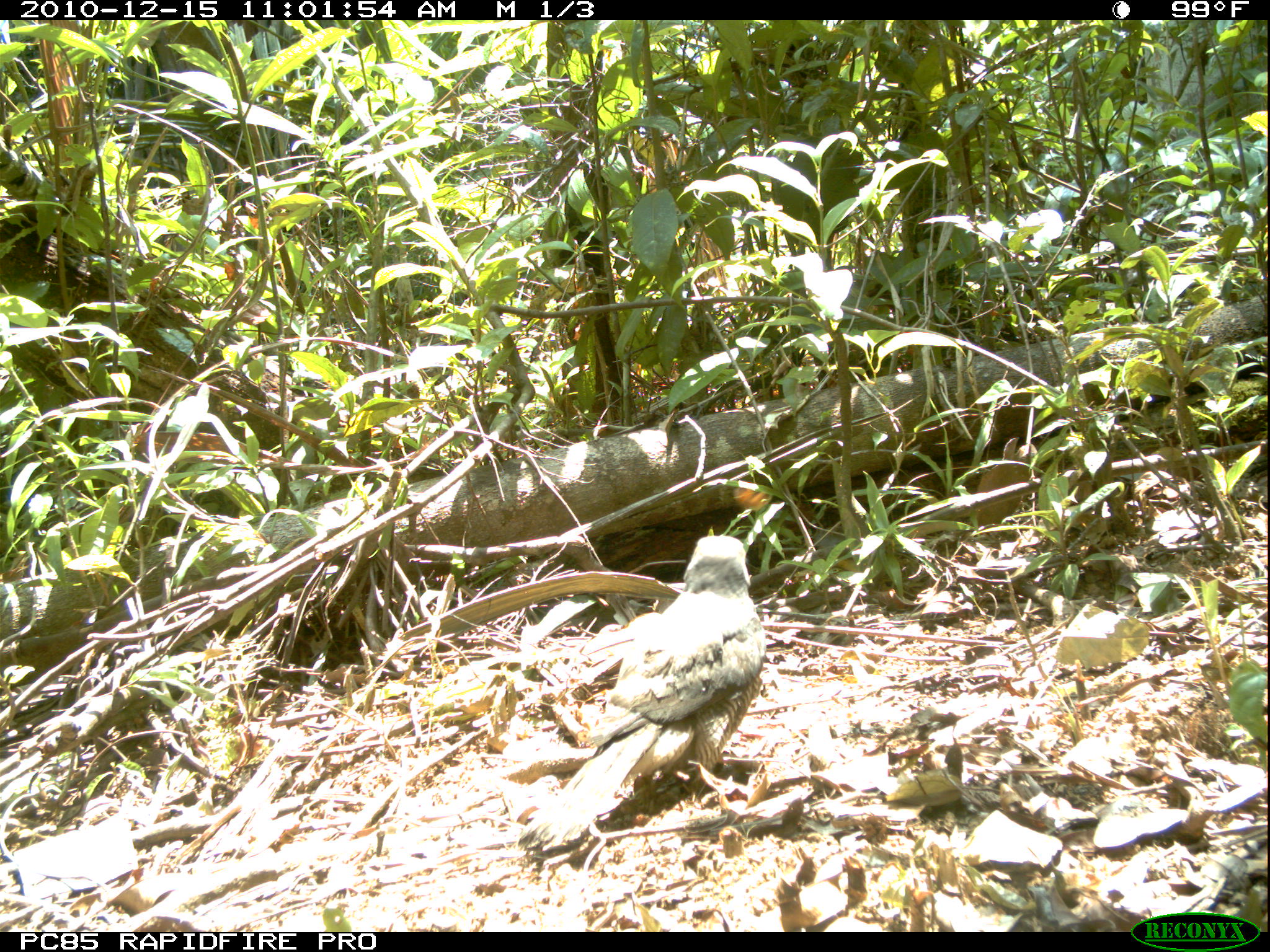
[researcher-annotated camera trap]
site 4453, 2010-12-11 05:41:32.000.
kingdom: Animalia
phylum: Chordata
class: Aves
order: Gruiformes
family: Sarothruridae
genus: Mentocrex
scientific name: Mentocrex kioloides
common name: madagascar wood rail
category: canirallus kioloides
Canirallus kioloides (madagascar wood rail) (Mentocrex kioloides), count 1.